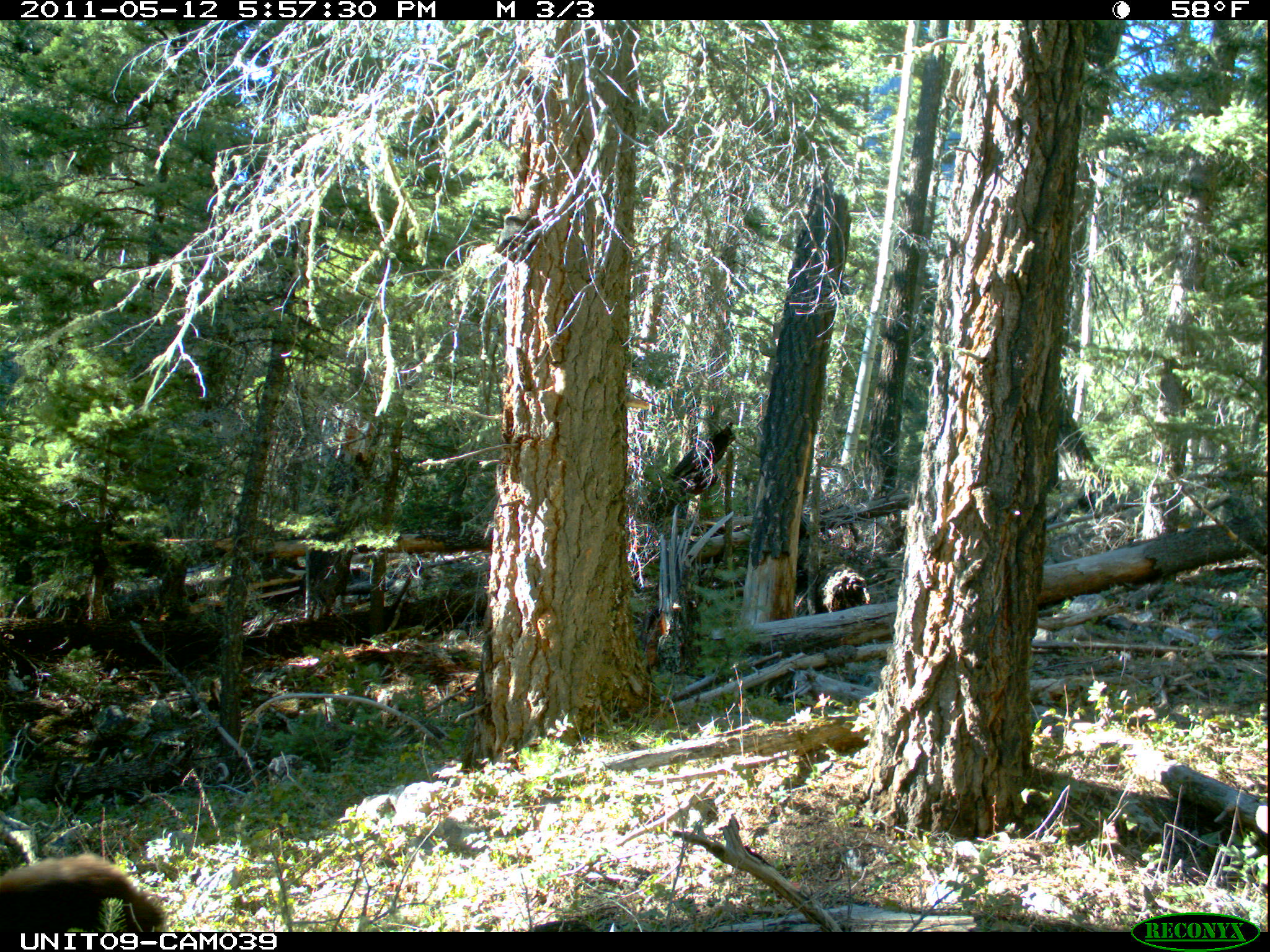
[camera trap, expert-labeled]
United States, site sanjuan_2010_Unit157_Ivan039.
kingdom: Animalia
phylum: Chordata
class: Mammalia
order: Carnivora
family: Ursidae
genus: Ursus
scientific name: Ursus americanus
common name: american black bear